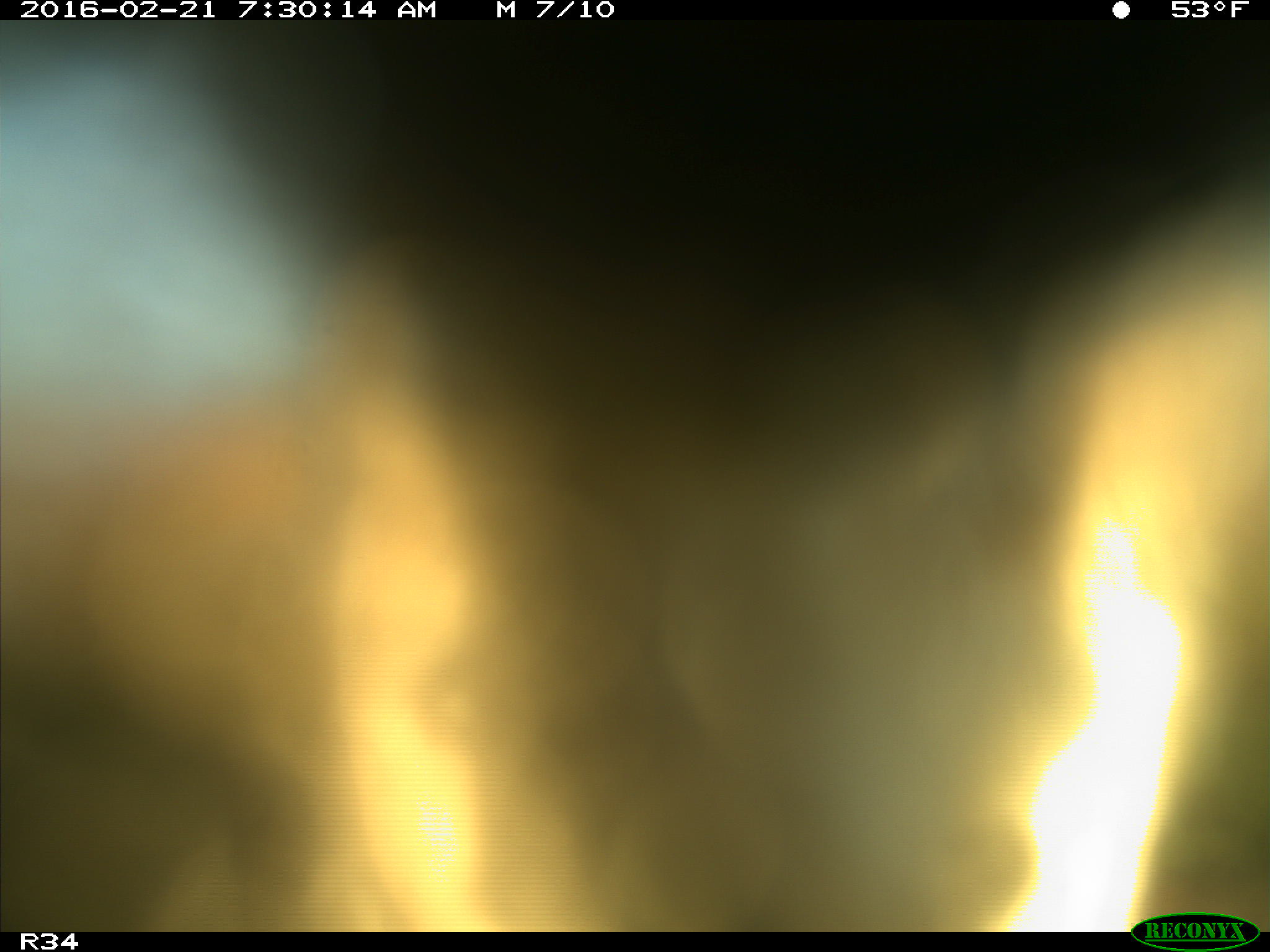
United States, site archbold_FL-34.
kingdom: Animalia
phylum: Chordata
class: Mammalia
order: Artiodactyla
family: Bovidae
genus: Bos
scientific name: Bos taurus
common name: domestic cow